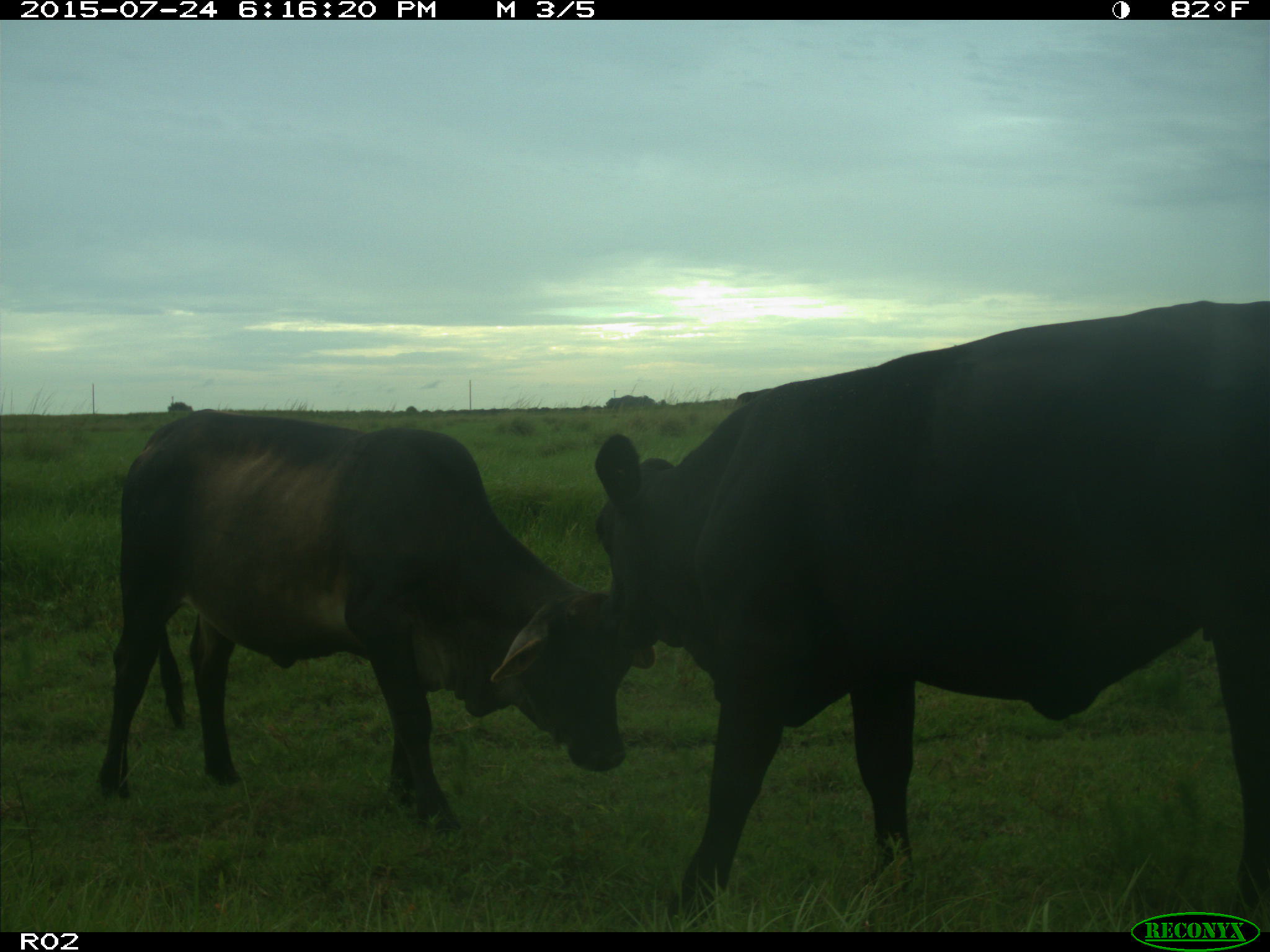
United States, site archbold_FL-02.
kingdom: Animalia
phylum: Chordata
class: Mammalia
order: Artiodactyla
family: Bovidae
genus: Bos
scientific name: Bos taurus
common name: domestic cow